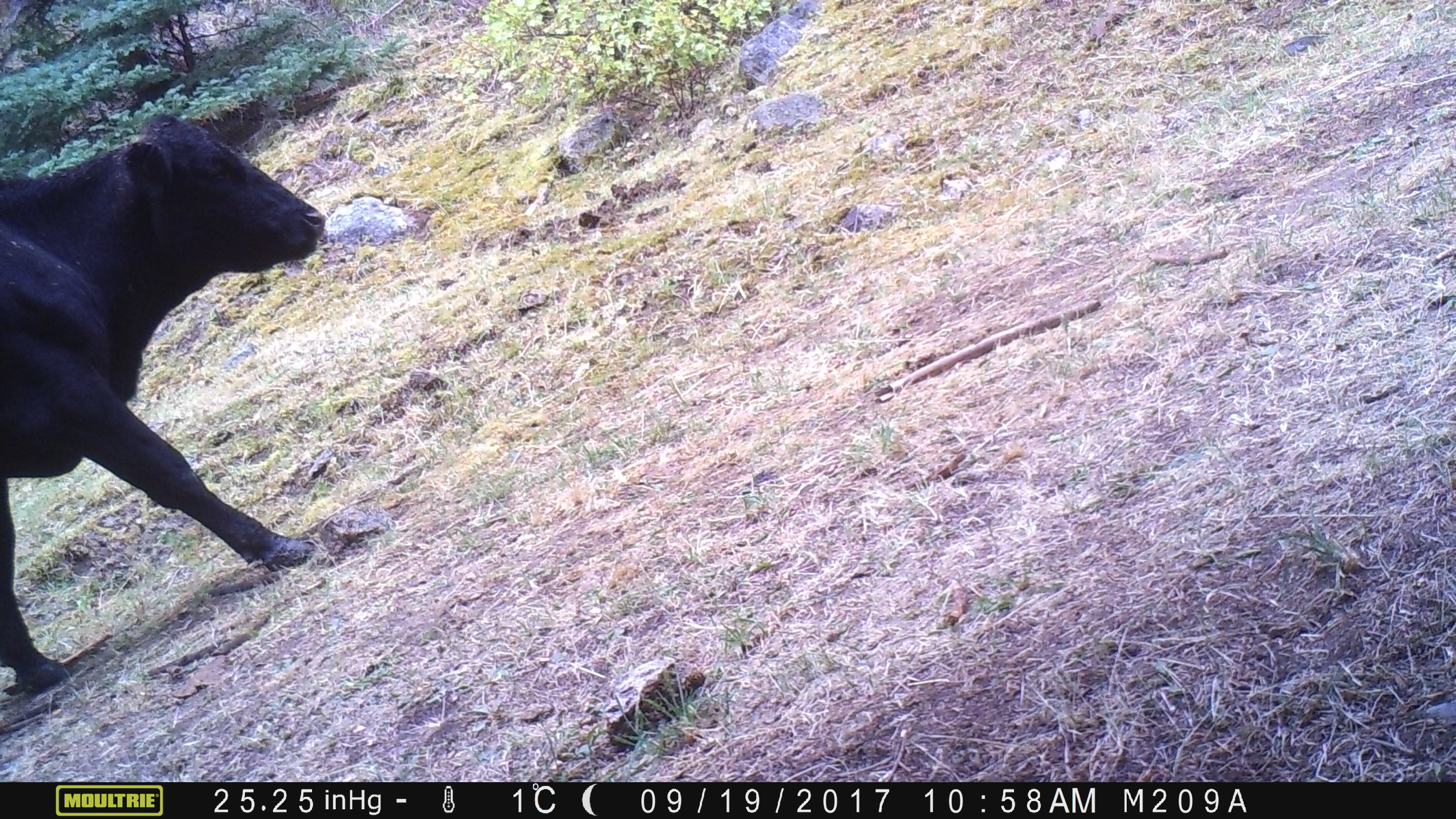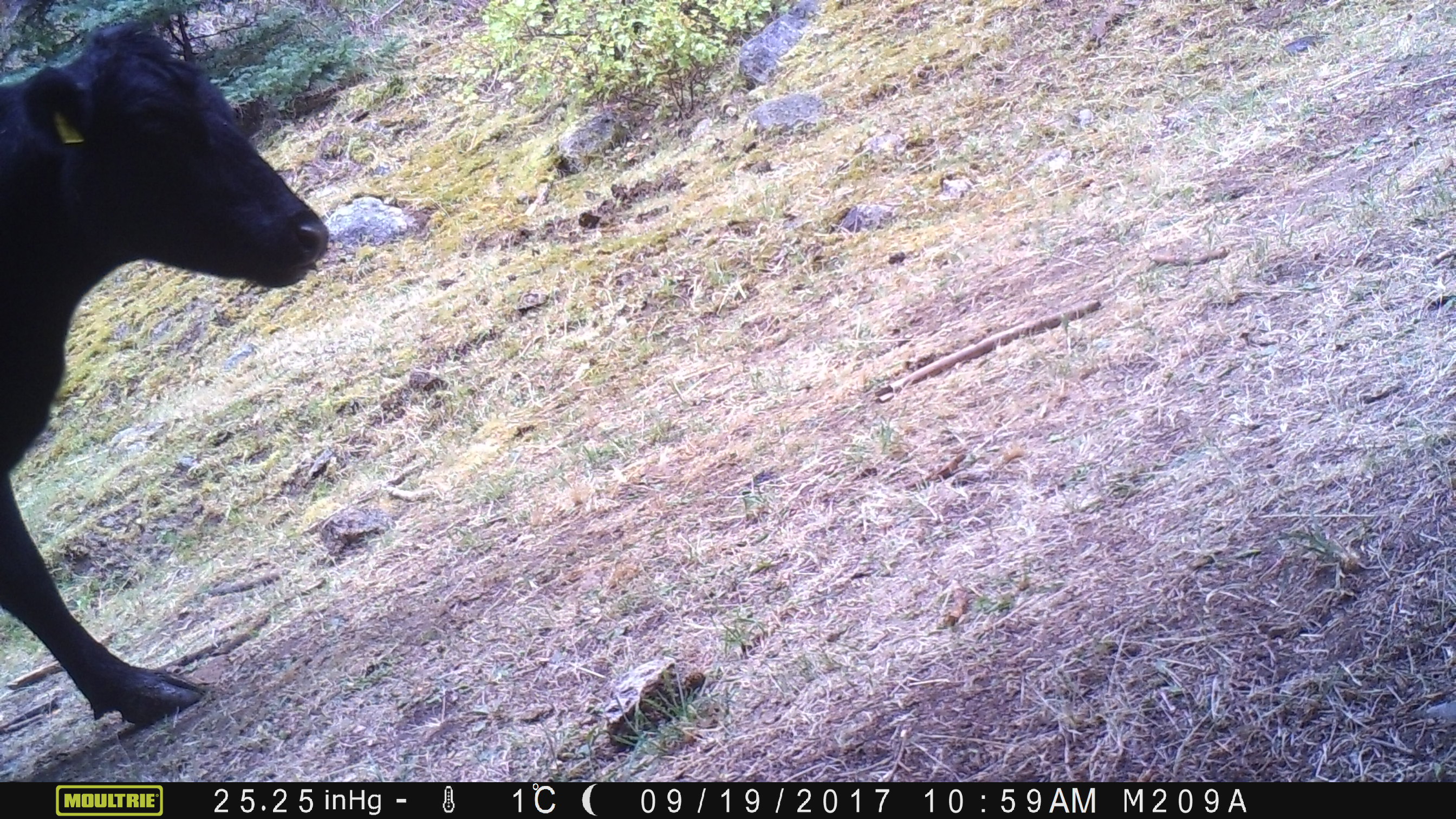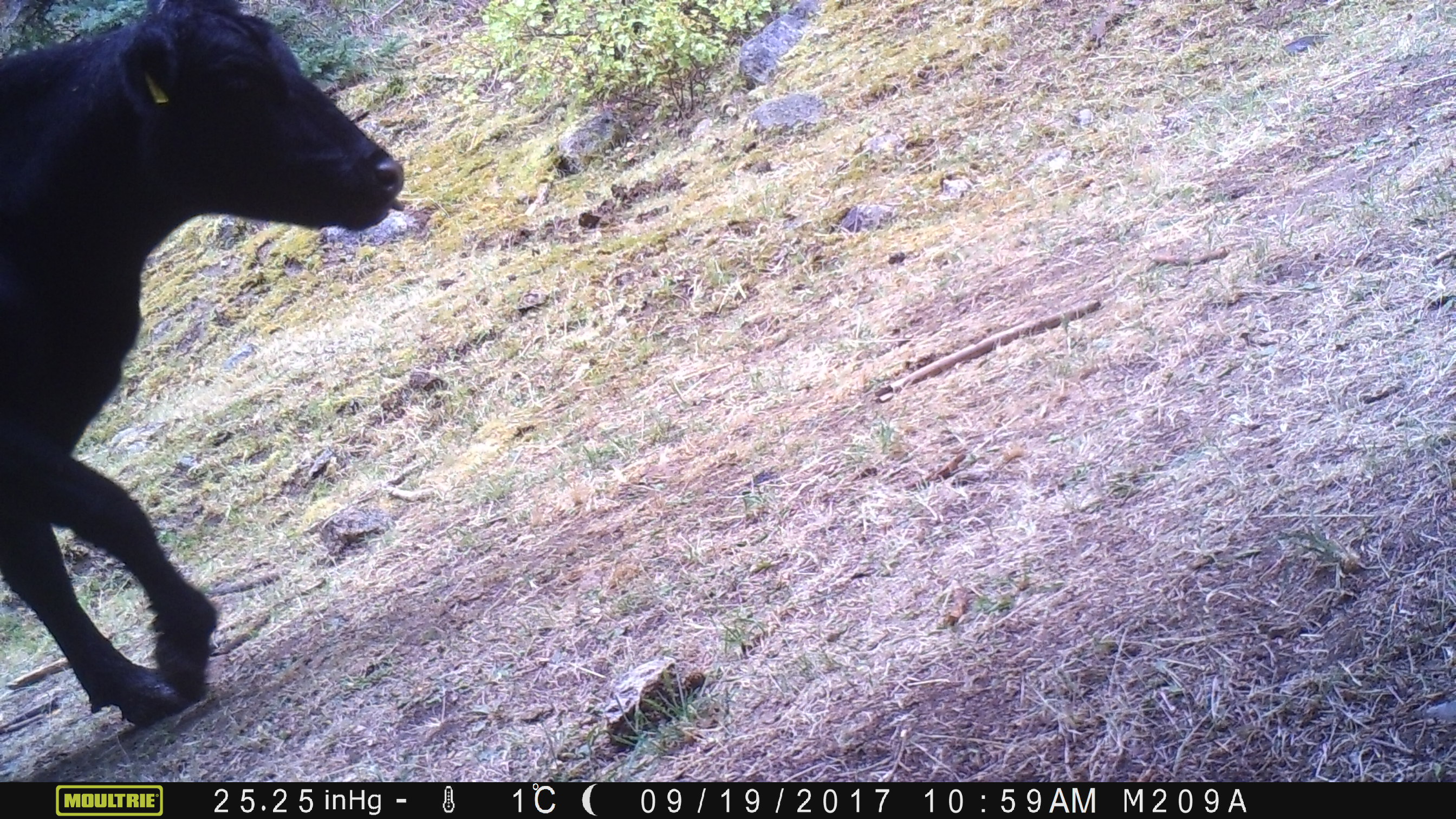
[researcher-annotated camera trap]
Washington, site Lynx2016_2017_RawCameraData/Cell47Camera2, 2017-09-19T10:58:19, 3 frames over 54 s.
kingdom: Animalia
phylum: Chordata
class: Mammalia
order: Artiodactyla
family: Bovidae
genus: Bos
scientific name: Bos taurus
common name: domestic cattle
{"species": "domestic cattle (Bos taurus)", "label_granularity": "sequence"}